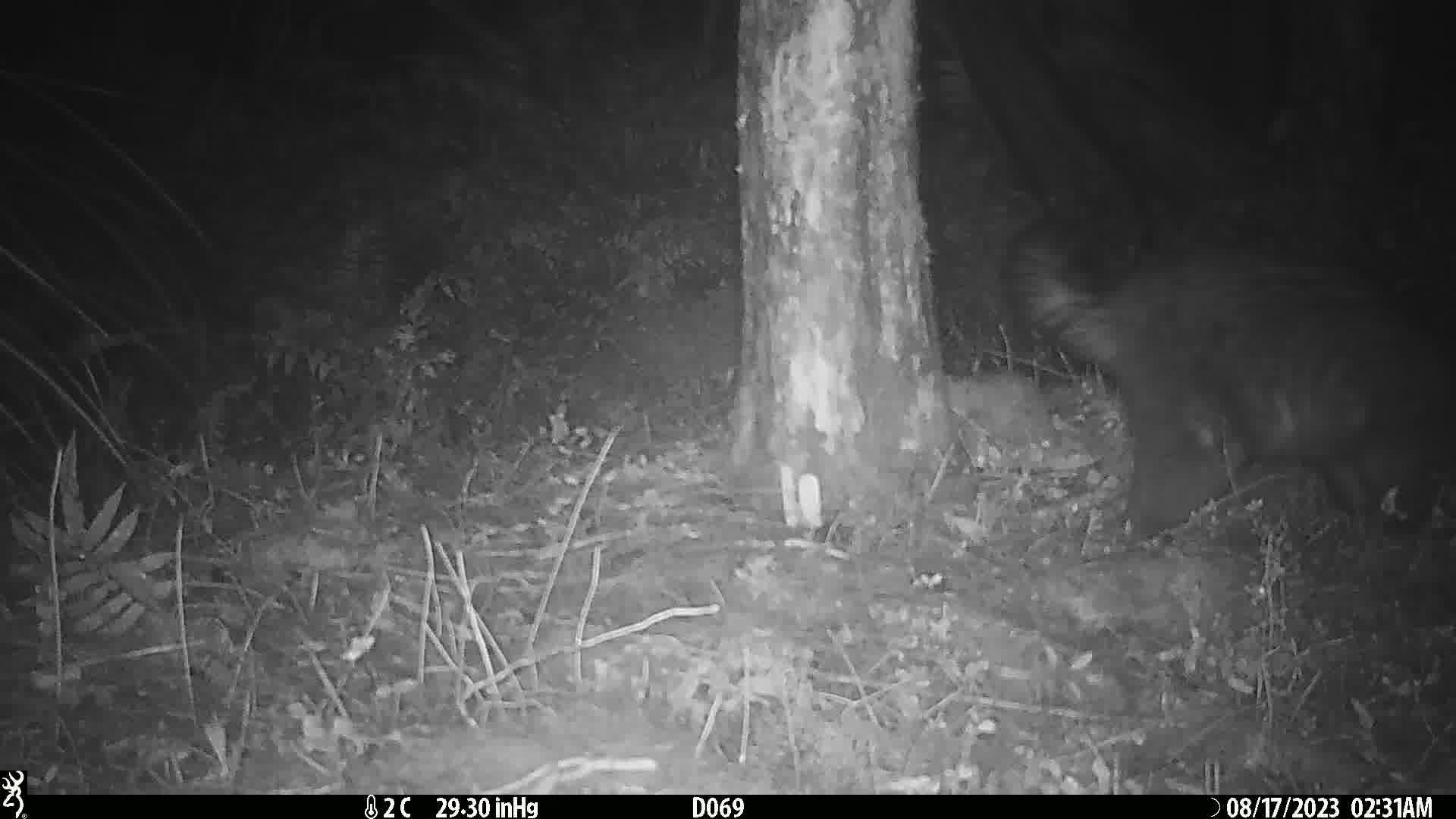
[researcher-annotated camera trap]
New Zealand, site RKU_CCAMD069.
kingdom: Animalia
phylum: Chordata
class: Mammalia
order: Diprotodontia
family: Phalangeridae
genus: Trichosurus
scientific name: Trichosurus vulpecula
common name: common brushtail possum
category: possum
Possum (common brushtail possum) (Trichosurus vulpecula).